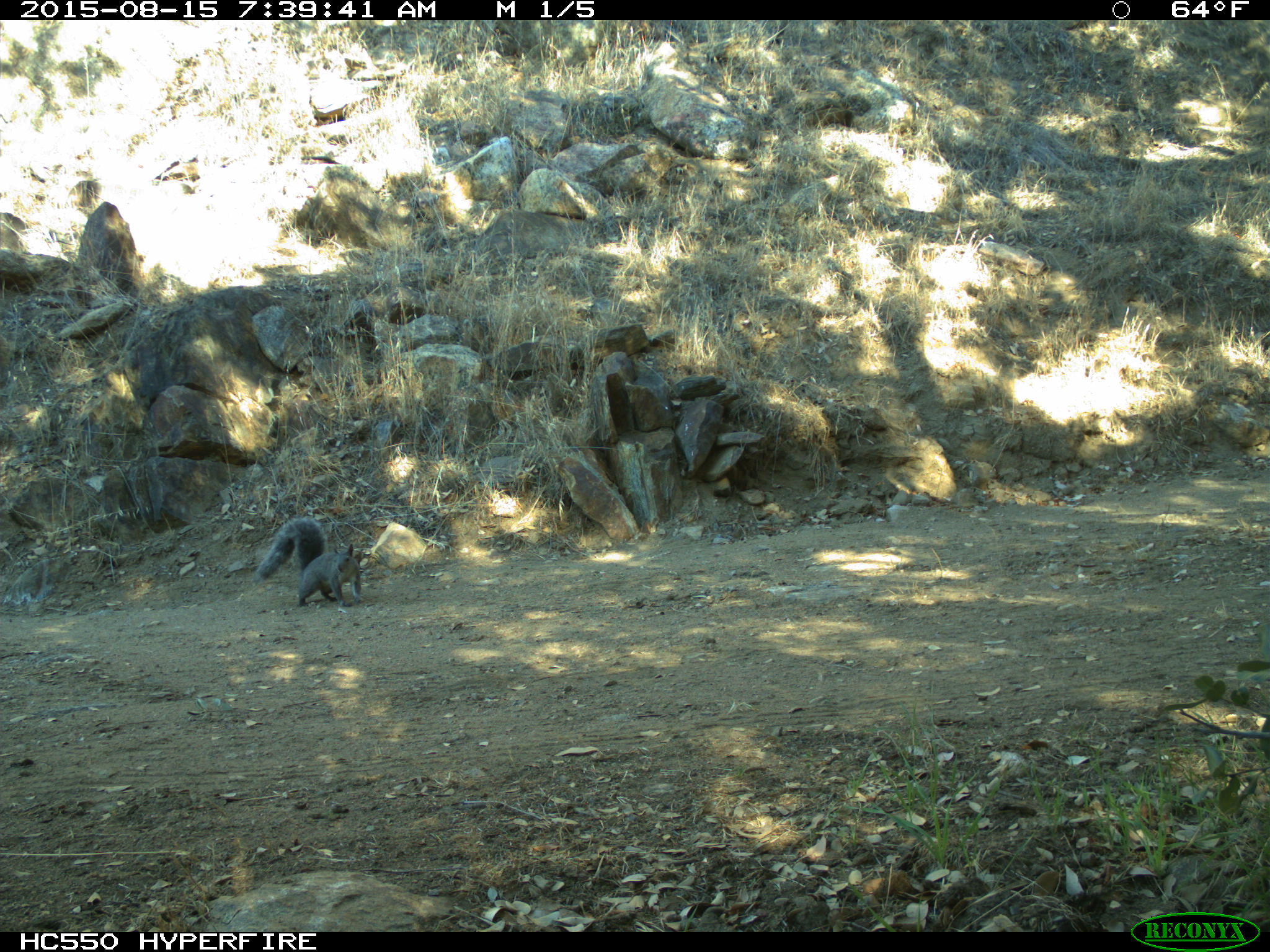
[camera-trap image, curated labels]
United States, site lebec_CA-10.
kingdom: Animalia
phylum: Chordata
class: Mammalia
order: Rodentia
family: Sciuridae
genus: Sciurus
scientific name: Sciurus carolinensis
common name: eastern gray squirrel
Sciurus carolinensis (eastern gray squirrel).